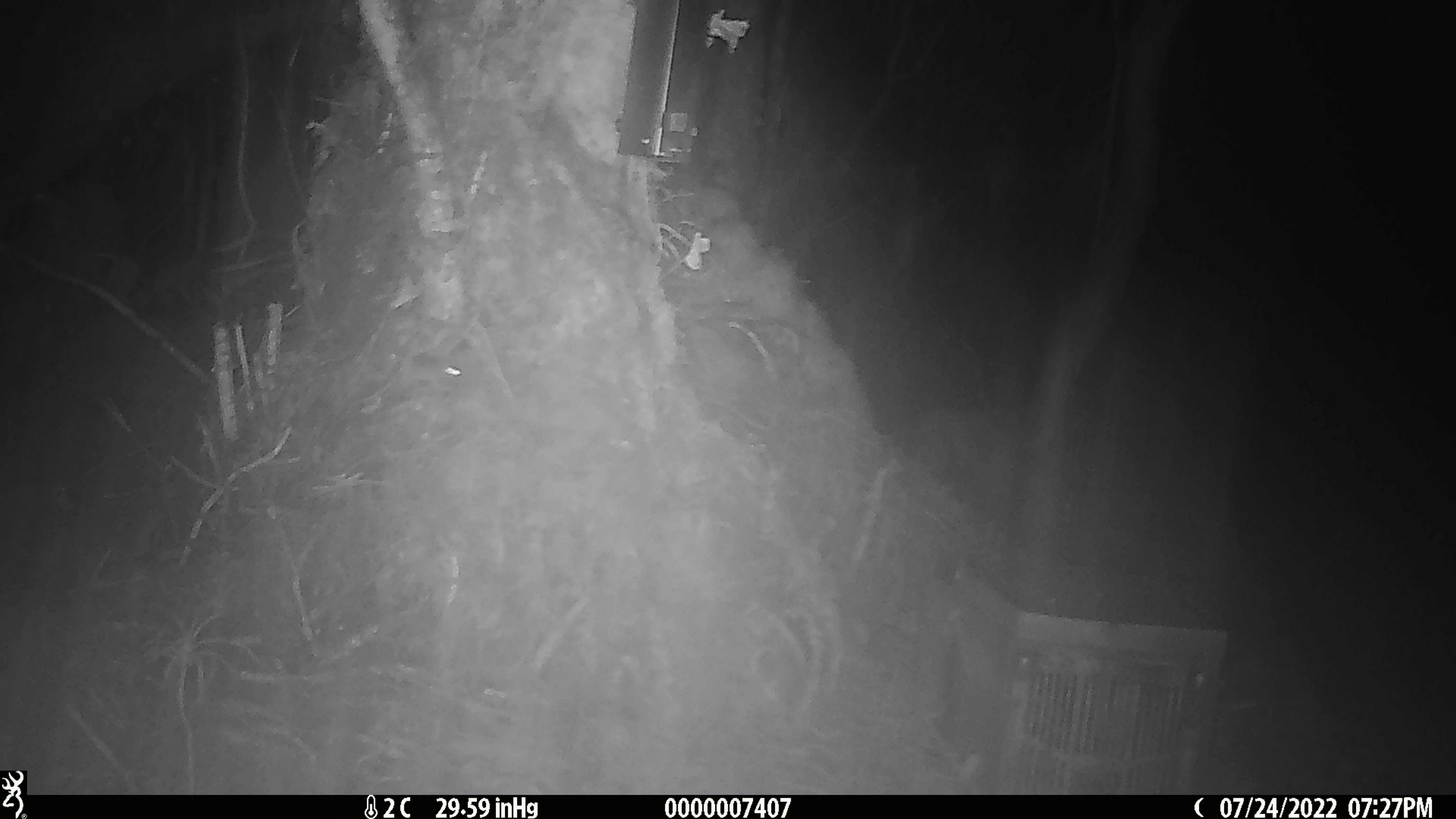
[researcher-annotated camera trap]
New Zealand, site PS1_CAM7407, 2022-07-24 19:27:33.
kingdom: Animalia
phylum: Chordata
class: Mammalia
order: Rodentia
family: Muridae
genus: Mus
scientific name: Mus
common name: mouse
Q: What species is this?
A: Mouse (Mus).